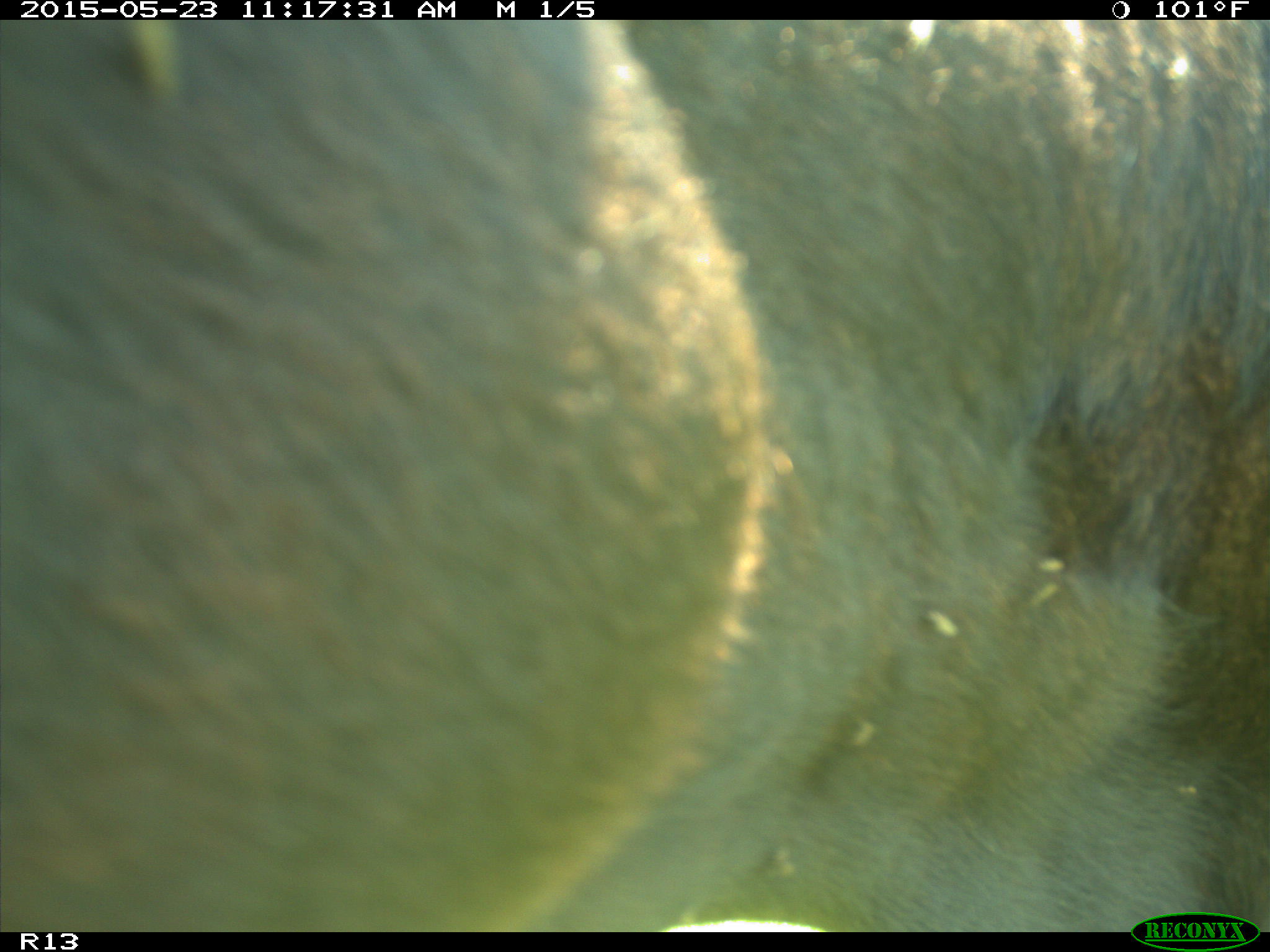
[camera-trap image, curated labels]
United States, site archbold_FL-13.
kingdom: Animalia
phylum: Chordata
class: Mammalia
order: Artiodactyla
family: Bovidae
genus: Bos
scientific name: Bos taurus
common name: domestic cow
Bos taurus (domestic cow).